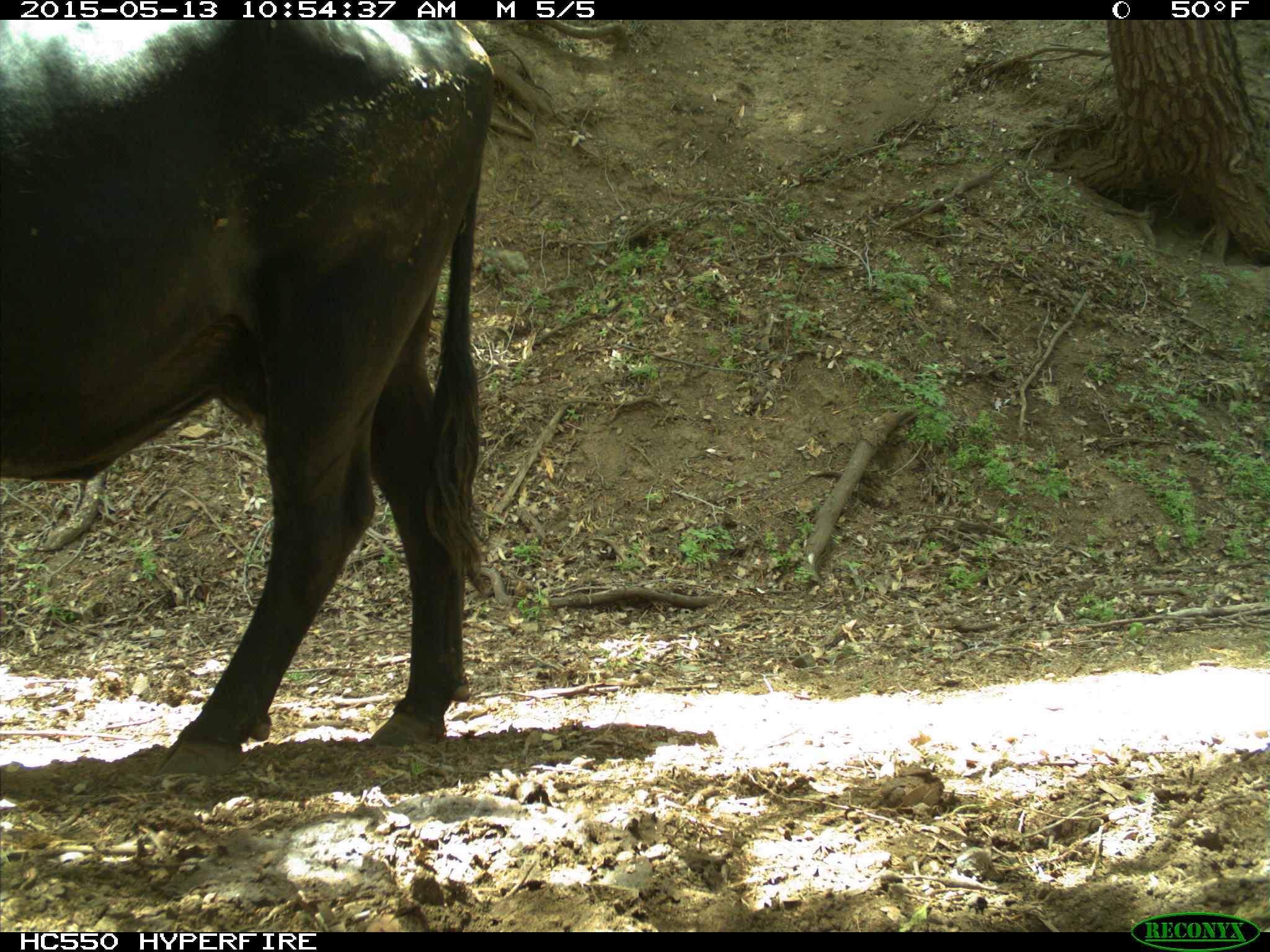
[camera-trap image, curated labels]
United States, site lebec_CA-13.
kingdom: Animalia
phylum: Chordata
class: Mammalia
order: Artiodactyla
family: Bovidae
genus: Bos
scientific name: Bos taurus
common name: domestic cow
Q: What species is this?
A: Bos taurus (domestic cow).